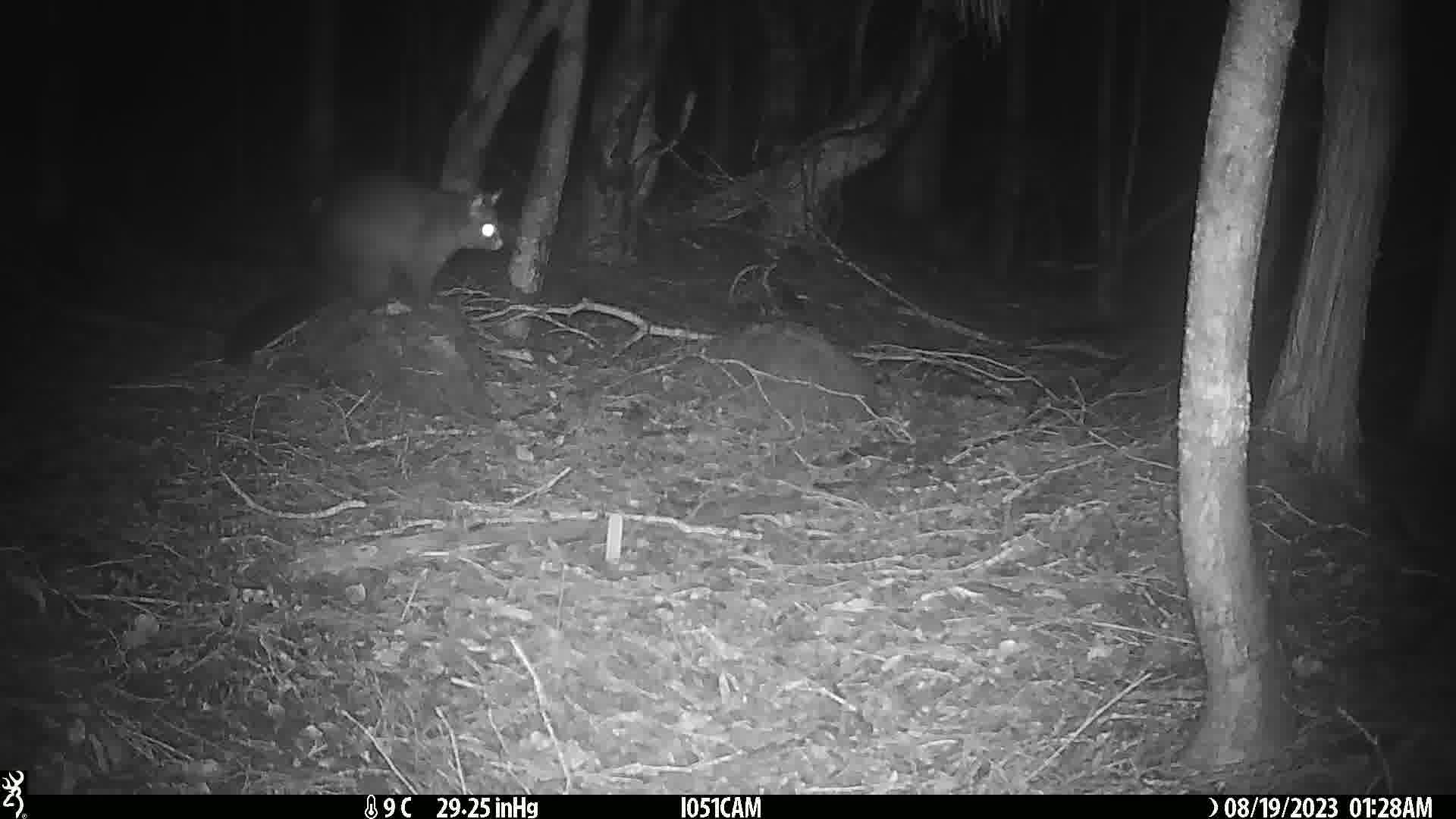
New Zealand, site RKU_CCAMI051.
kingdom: Animalia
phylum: Chordata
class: Mammalia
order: Diprotodontia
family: Phalangeridae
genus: Trichosurus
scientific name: Trichosurus vulpecula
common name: common brushtail possum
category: possum